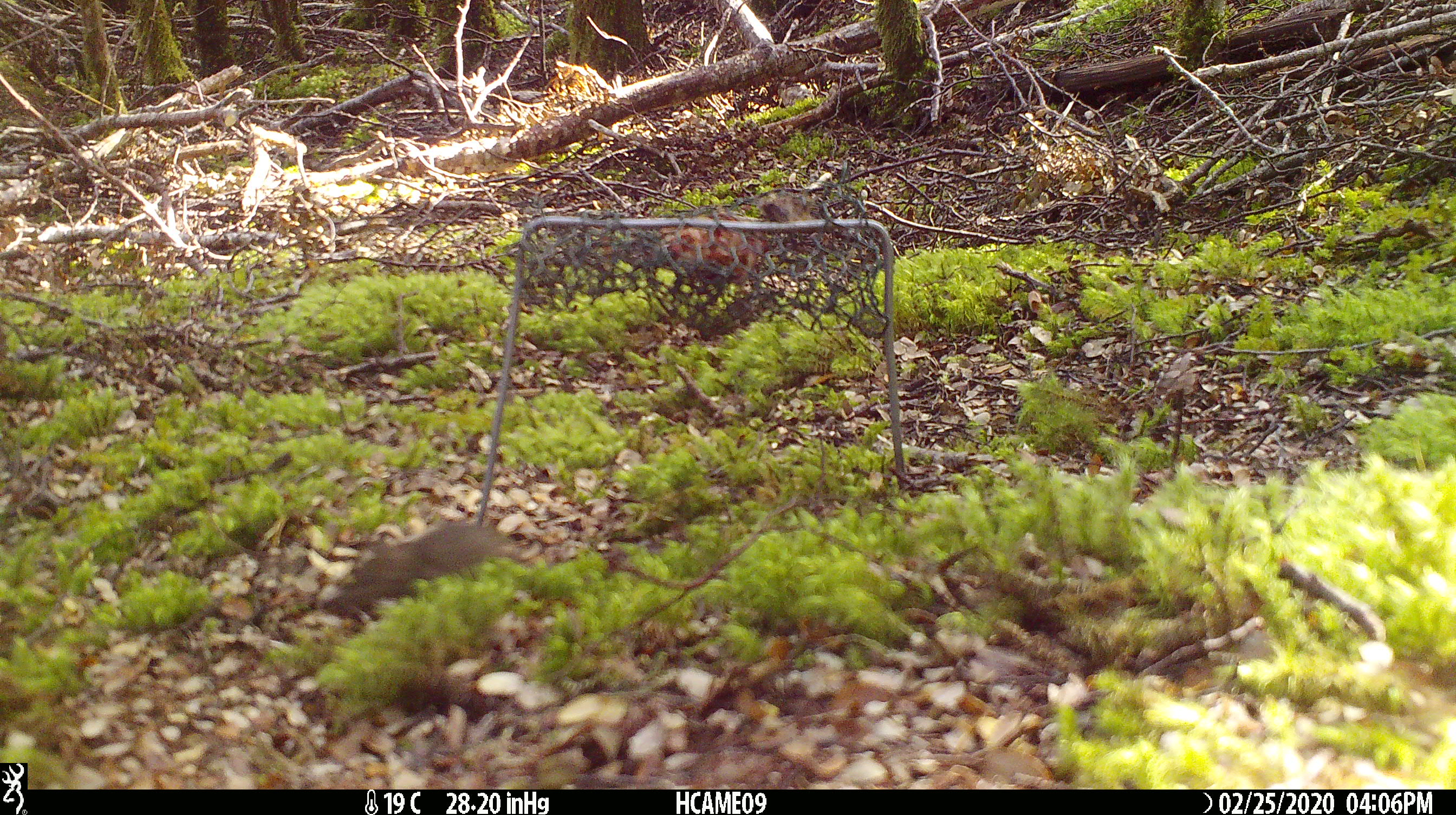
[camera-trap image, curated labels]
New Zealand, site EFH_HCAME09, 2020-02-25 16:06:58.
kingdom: Animalia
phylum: Chordata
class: Mammalia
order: Rodentia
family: Muridae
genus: Mus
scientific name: Mus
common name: mouse